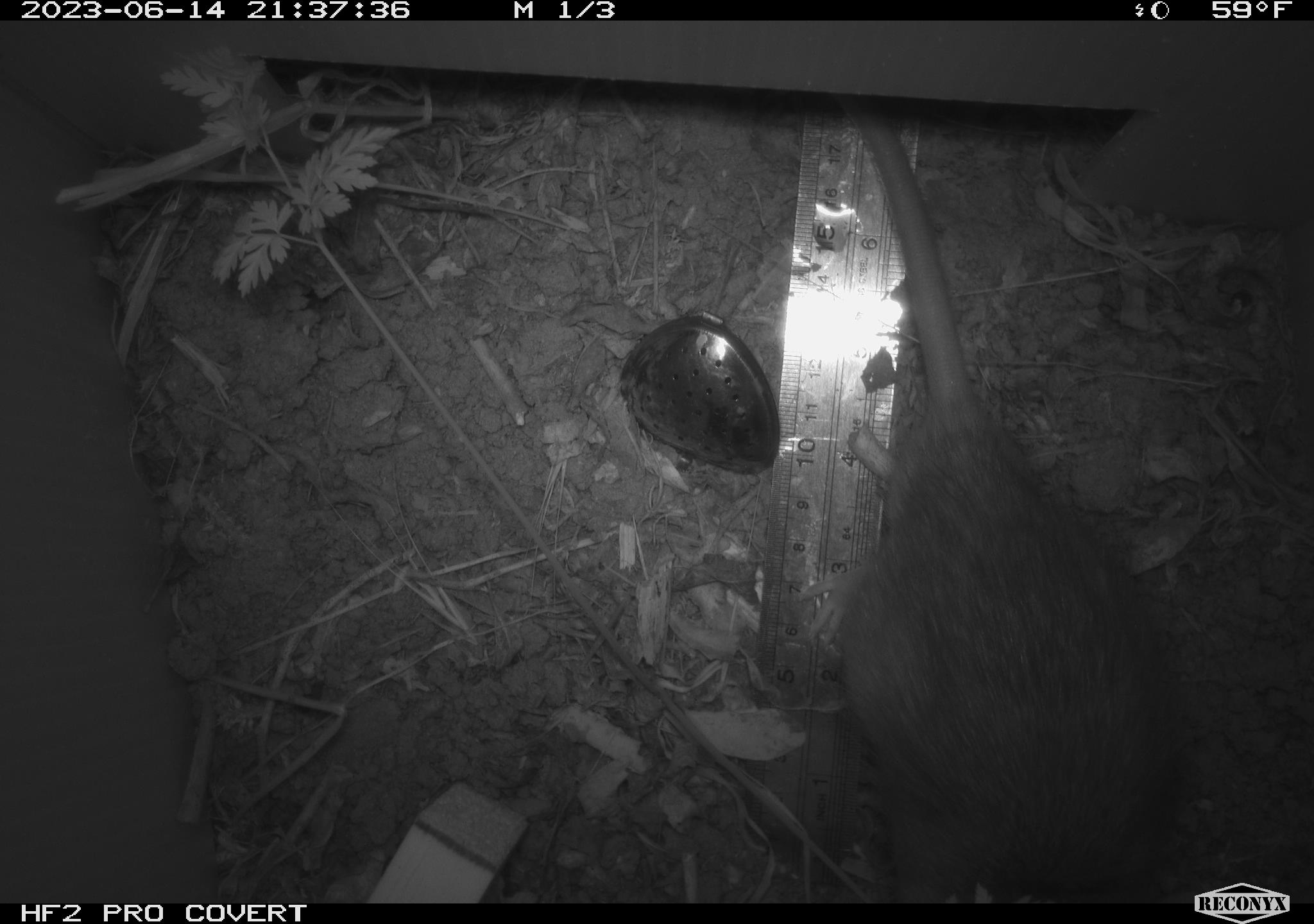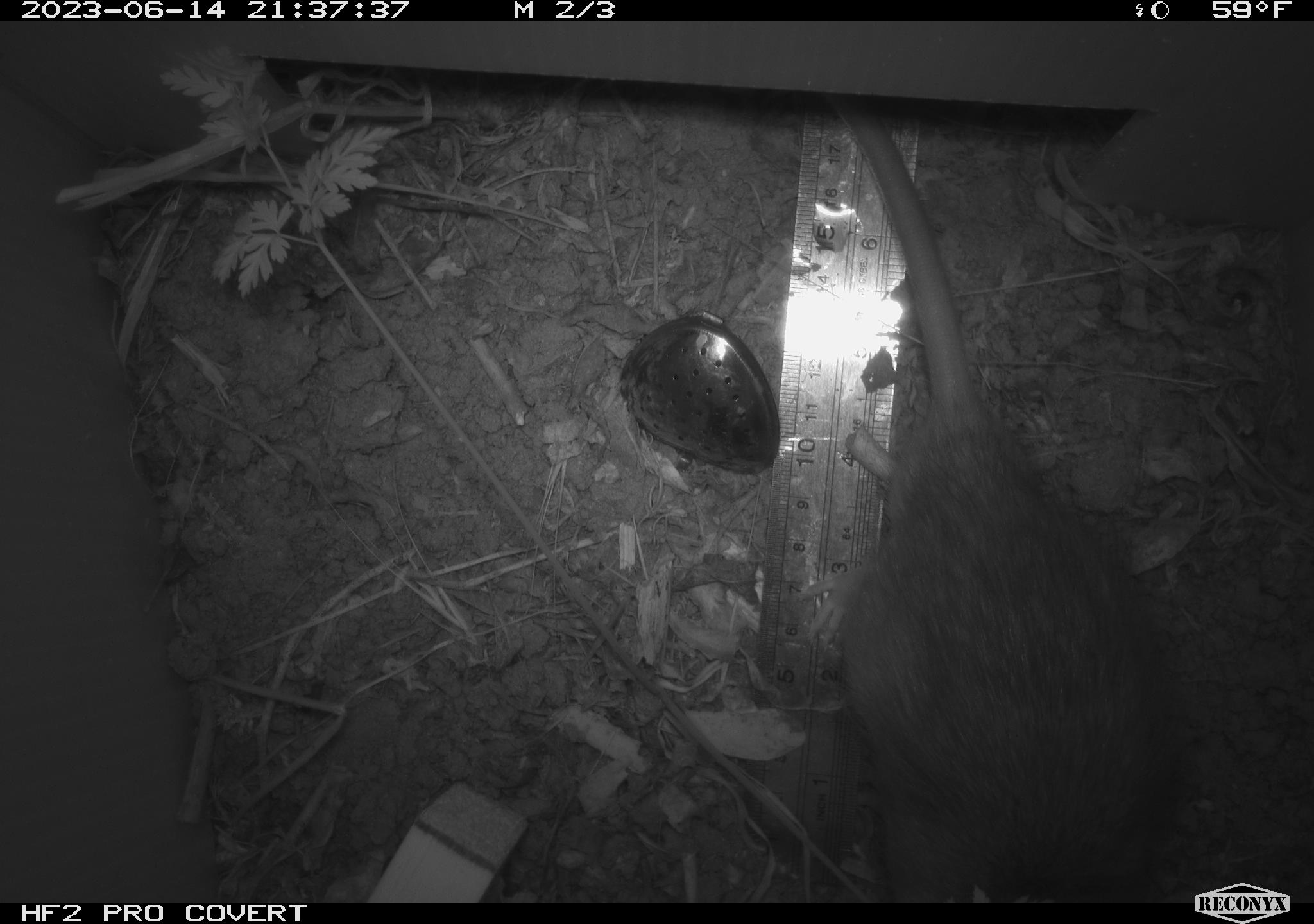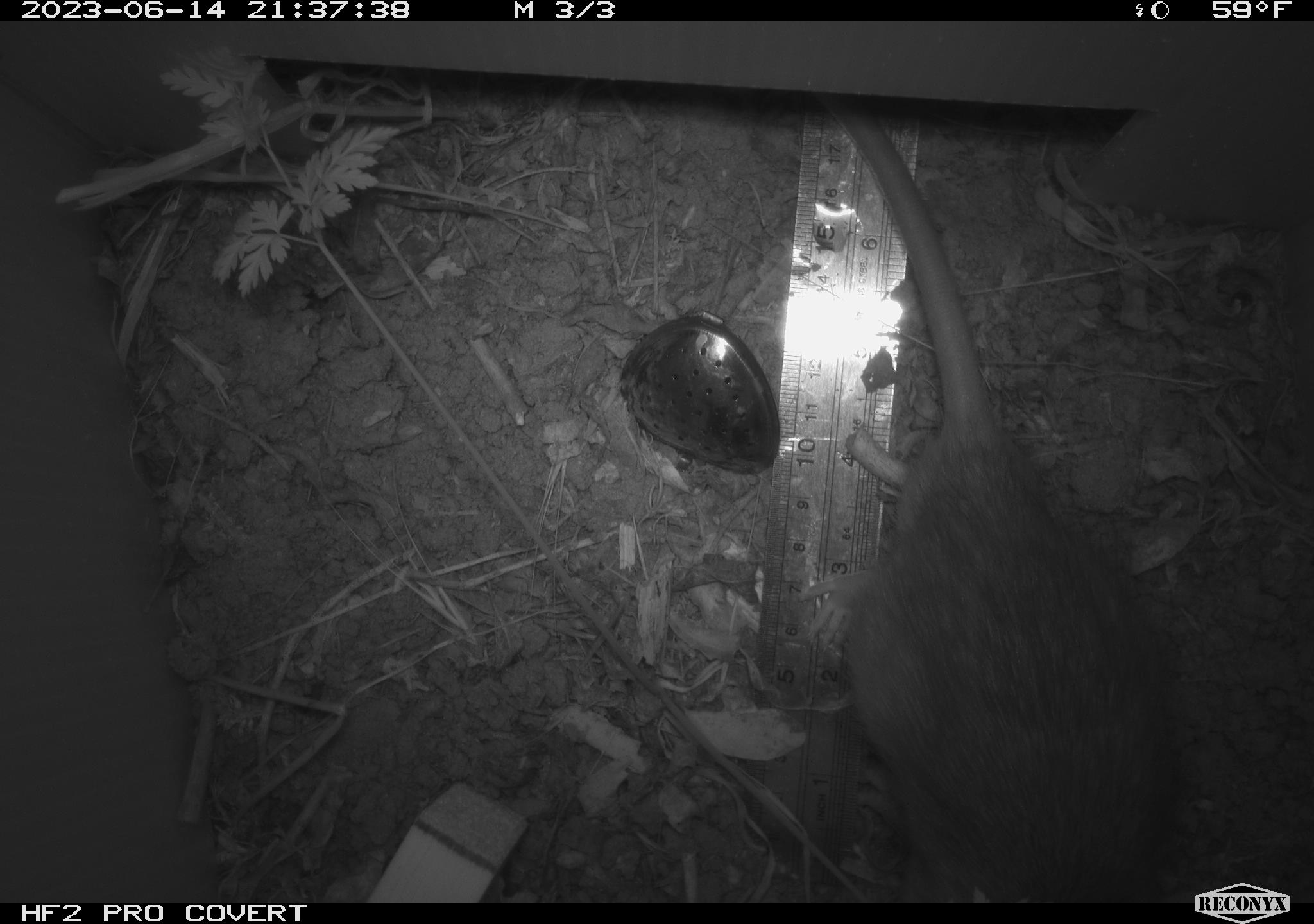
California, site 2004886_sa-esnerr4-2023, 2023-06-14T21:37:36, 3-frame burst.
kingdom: Animalia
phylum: Chordata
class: Mammalia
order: Rodentia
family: Muridae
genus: Rattus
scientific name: Rattus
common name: rat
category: rattus species